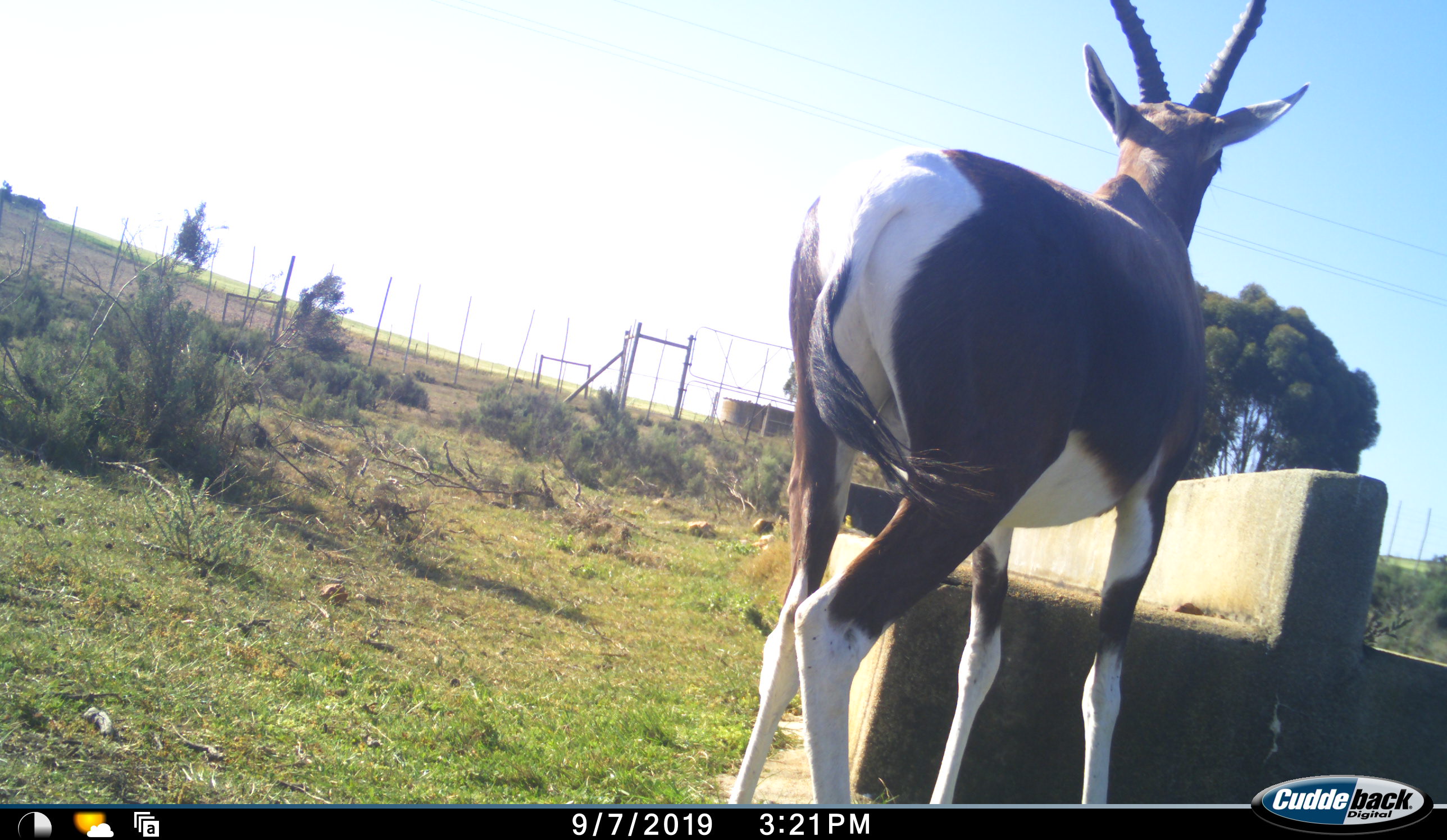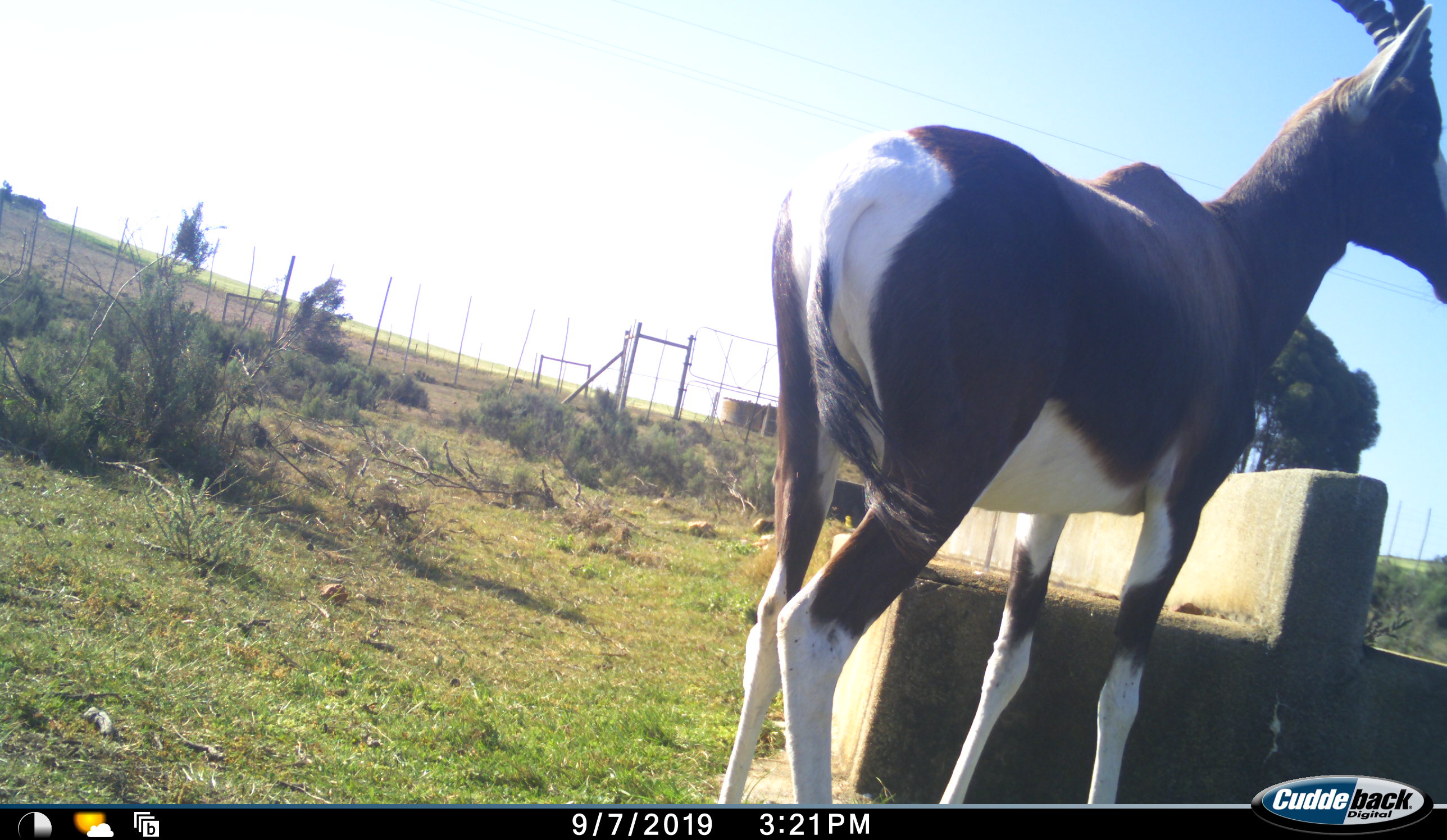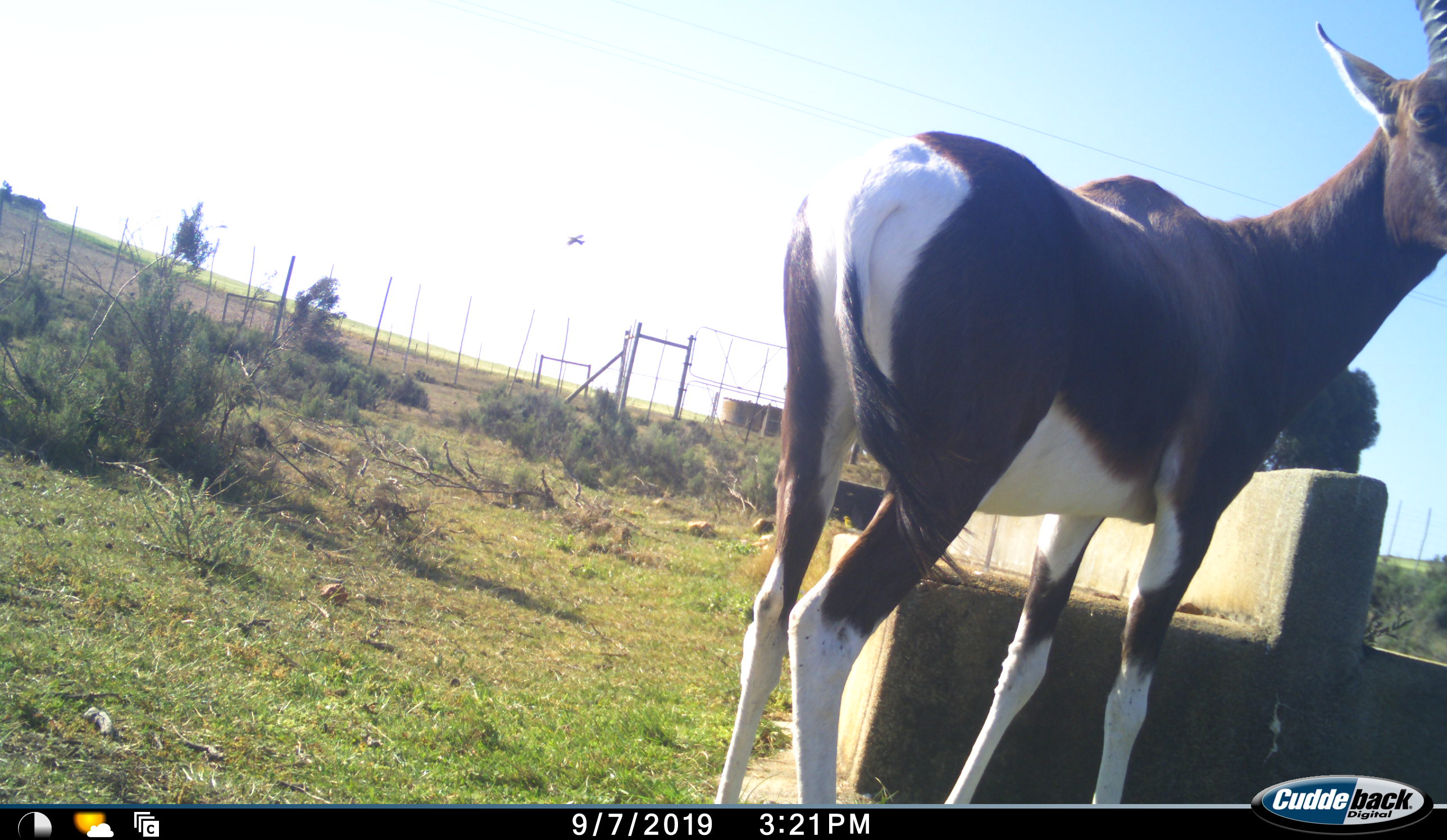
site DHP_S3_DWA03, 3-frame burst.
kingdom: Animalia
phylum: Chordata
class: Mammalia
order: Artiodactyla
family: Bovidae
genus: Damaliscus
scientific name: Damaliscus pygargus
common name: bontebok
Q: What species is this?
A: Bontebok (Damaliscus pygargus).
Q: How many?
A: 1.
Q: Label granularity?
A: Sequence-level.